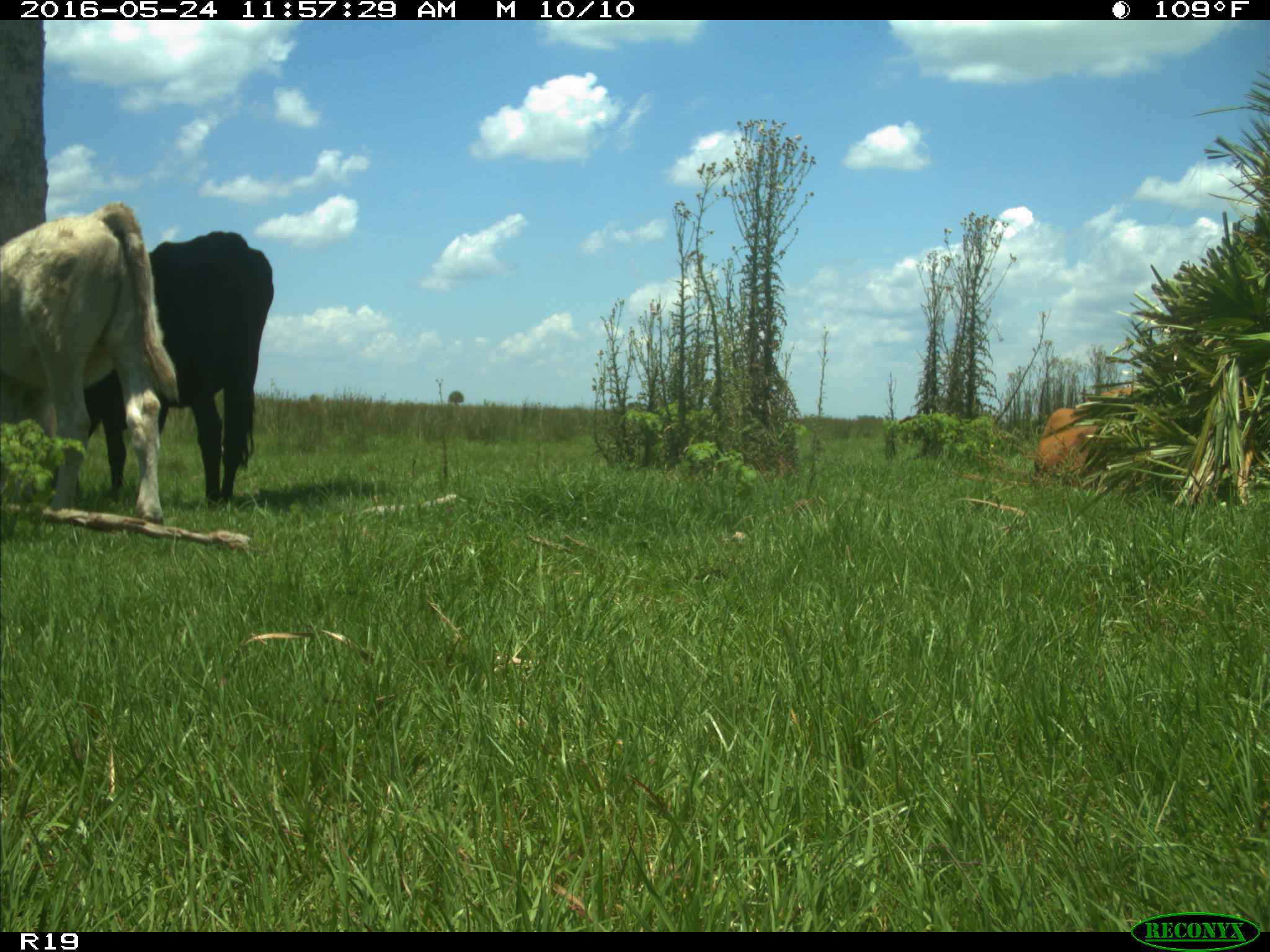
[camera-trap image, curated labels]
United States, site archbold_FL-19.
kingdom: Animalia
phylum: Chordata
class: Mammalia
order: Artiodactyla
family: Bovidae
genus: Bos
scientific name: Bos taurus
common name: domestic cow